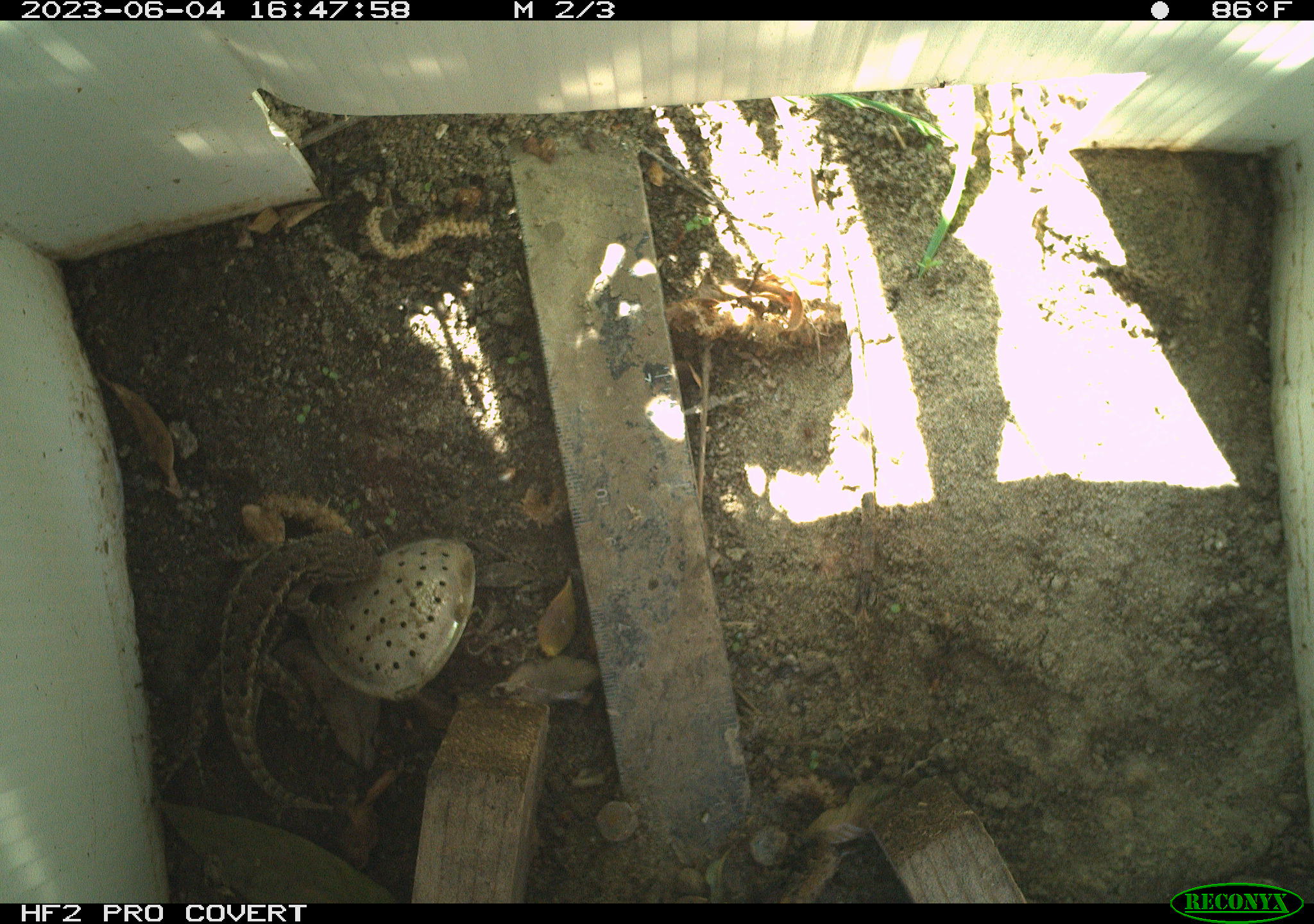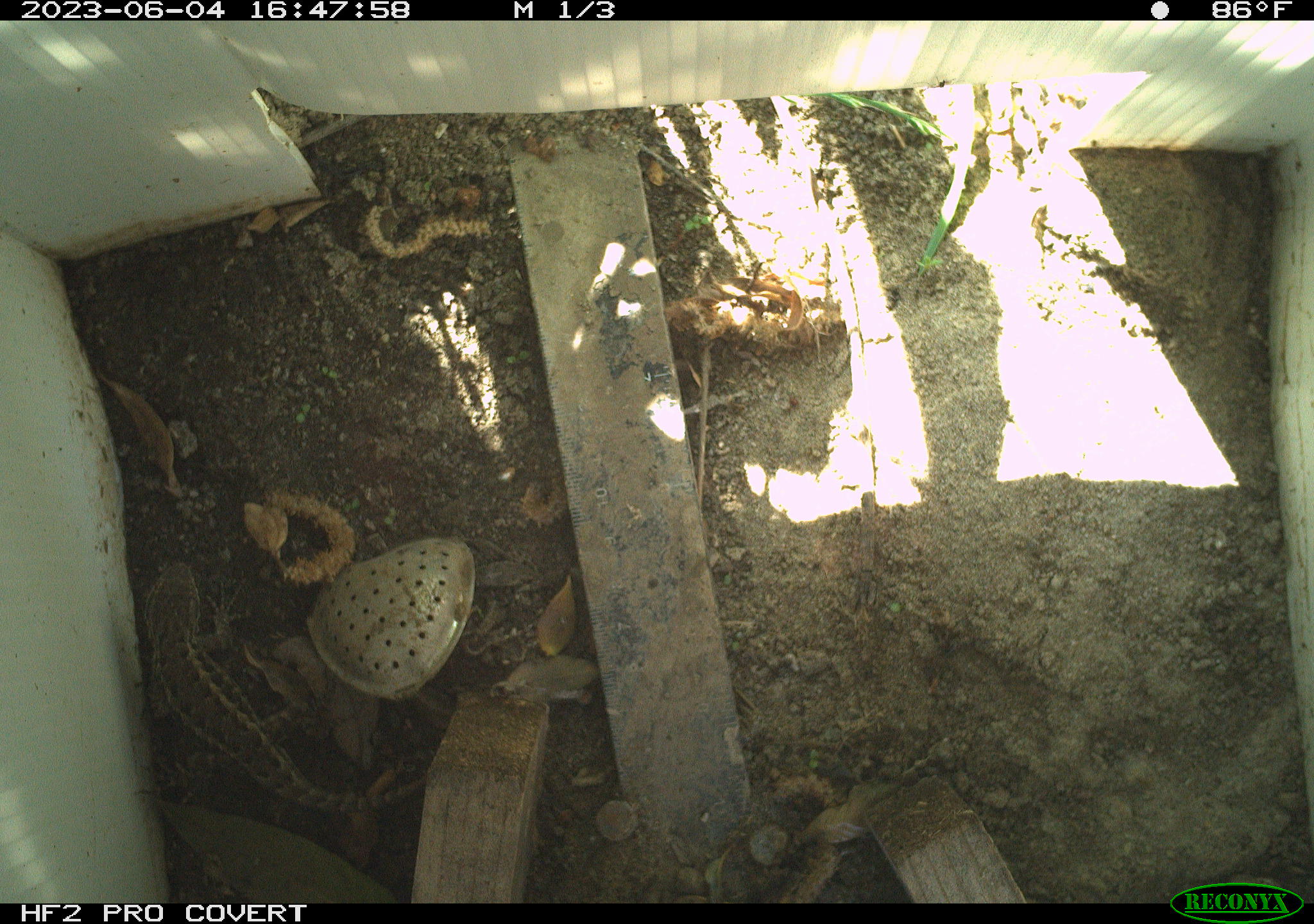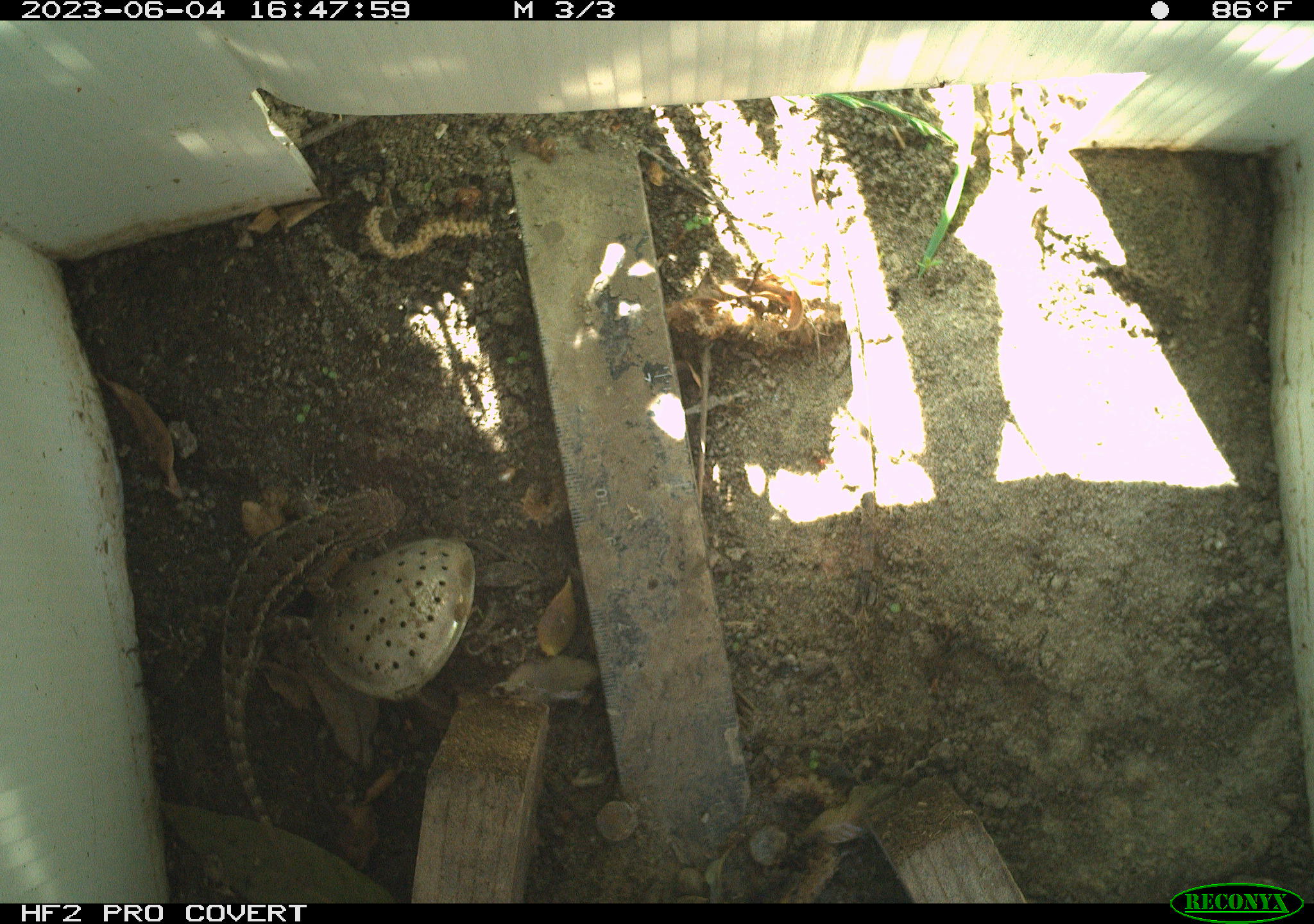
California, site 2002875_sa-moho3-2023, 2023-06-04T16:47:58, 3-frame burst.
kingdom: Animalia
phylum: Chordata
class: Reptilia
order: Squamata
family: Phrynosomatidae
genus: Sceloporus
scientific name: Sceloporus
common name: spiny lizards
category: sceloporus species